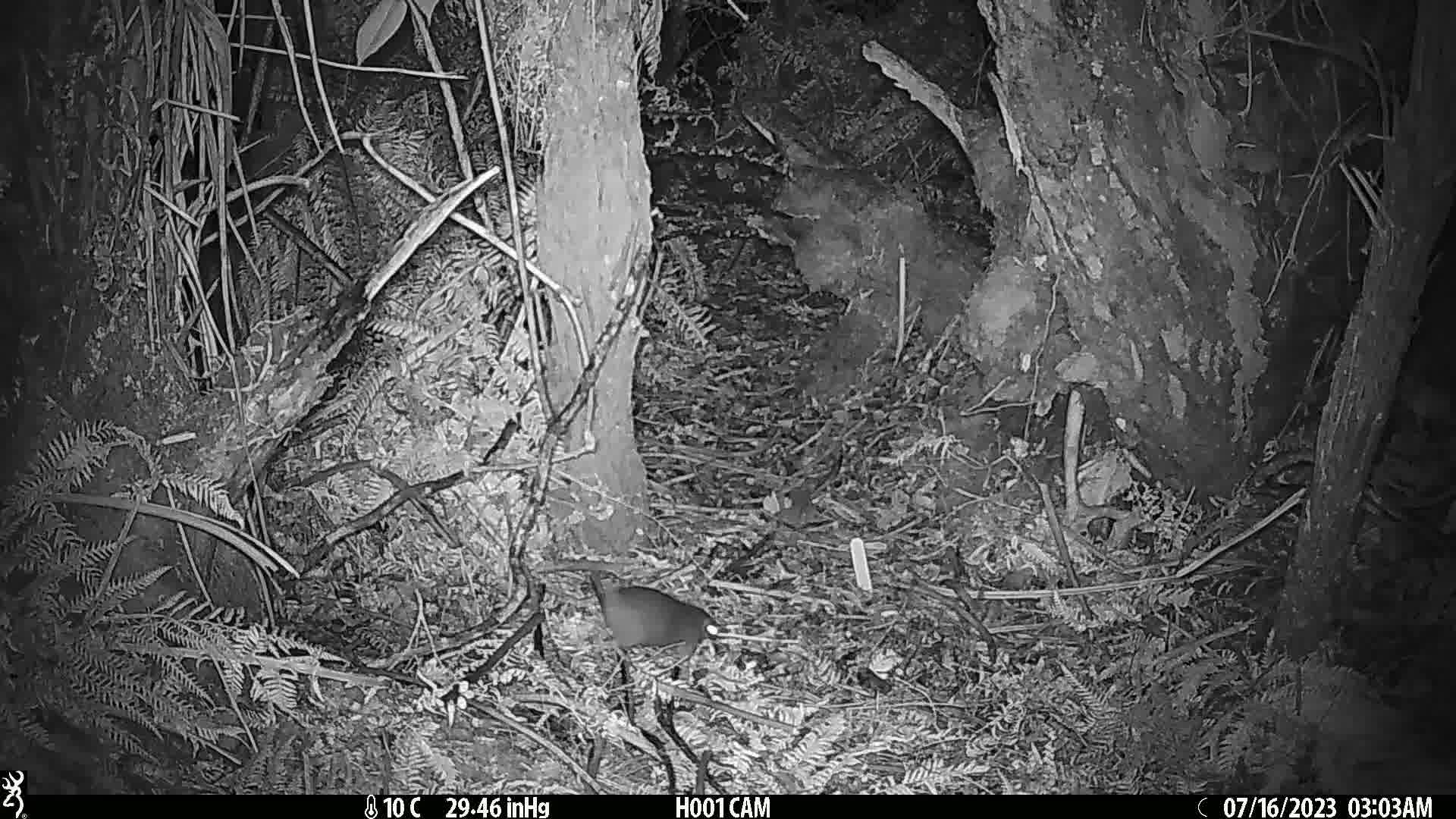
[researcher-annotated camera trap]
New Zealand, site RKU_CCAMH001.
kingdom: Animalia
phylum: Chordata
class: Mammalia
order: Rodentia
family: Muridae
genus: Rattus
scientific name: Rattus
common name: rat